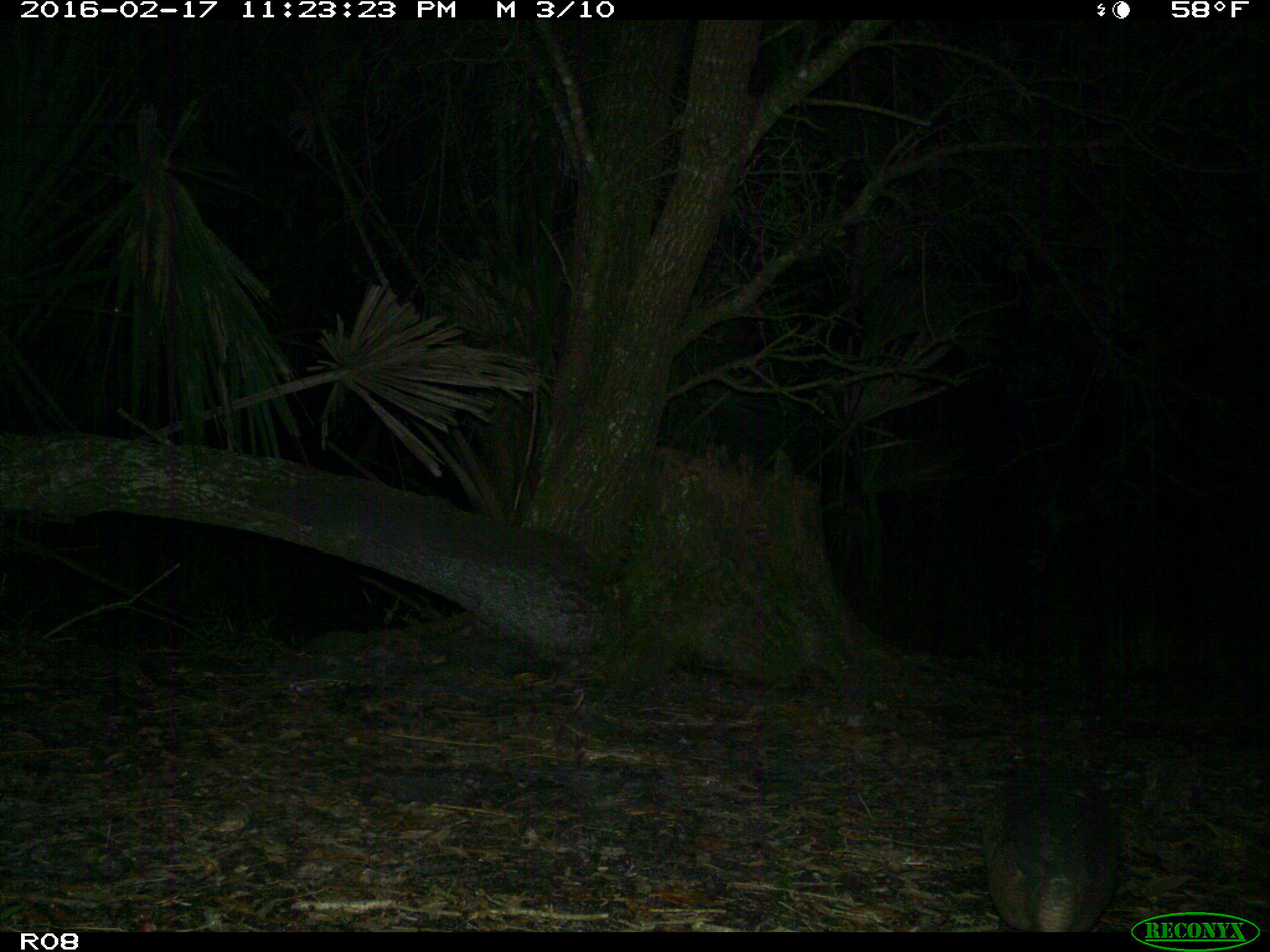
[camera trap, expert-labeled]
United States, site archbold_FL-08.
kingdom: Animalia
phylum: Chordata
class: Mammalia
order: Cingulata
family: Dasypodidae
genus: Dasypus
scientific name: Dasypus novemcinctus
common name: nine-banded armadillo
Dasypus novemcinctus (nine-banded armadillo).